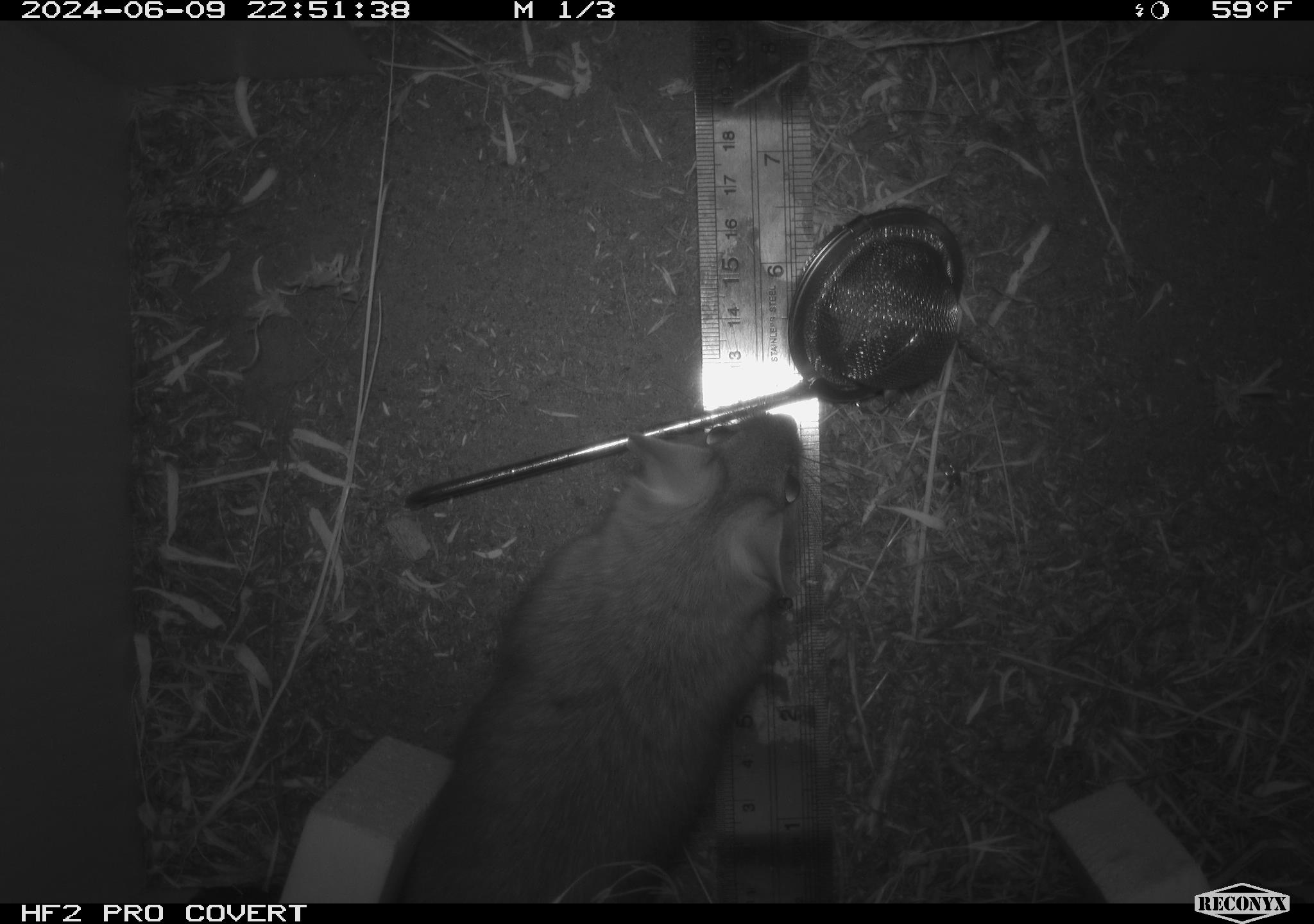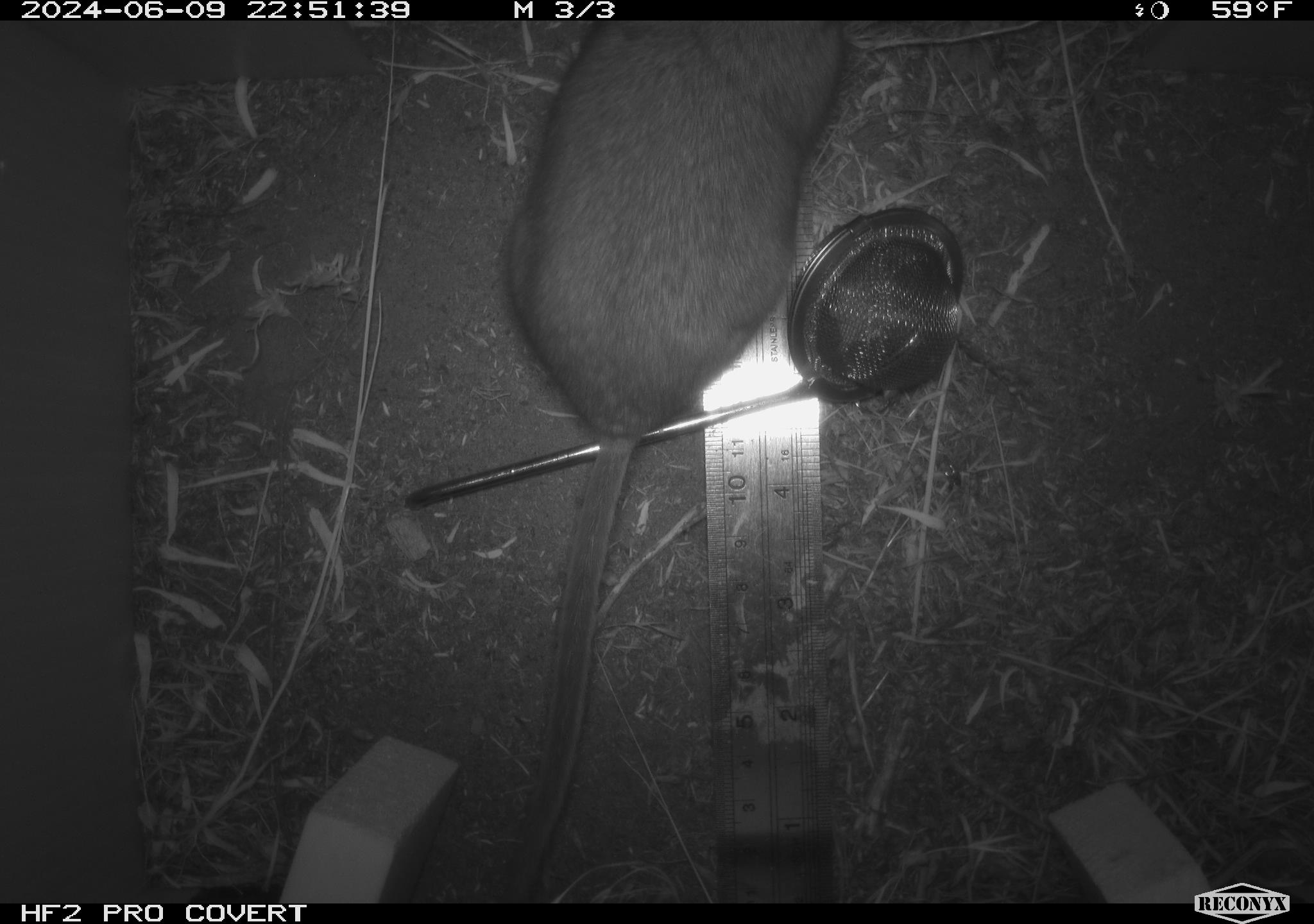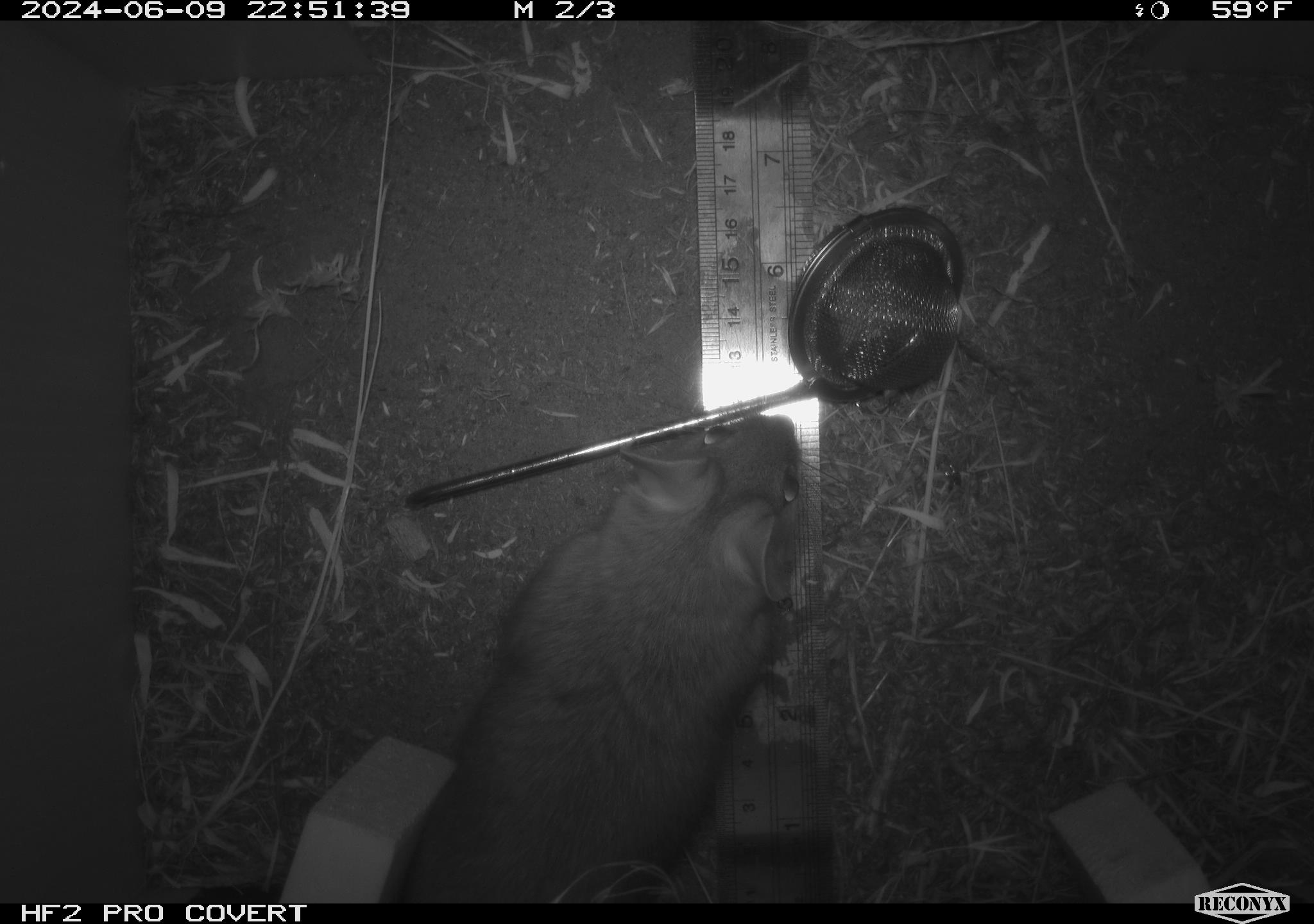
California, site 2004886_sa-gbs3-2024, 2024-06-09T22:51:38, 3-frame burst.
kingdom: Animalia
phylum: Chordata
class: Mammalia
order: Rodentia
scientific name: Rodentia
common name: woodrat or rat or mouse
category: woodrat or rat or mouse species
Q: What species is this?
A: Woodrat or rat or mouse species (woodrat or rat or mouse) (Rodentia).